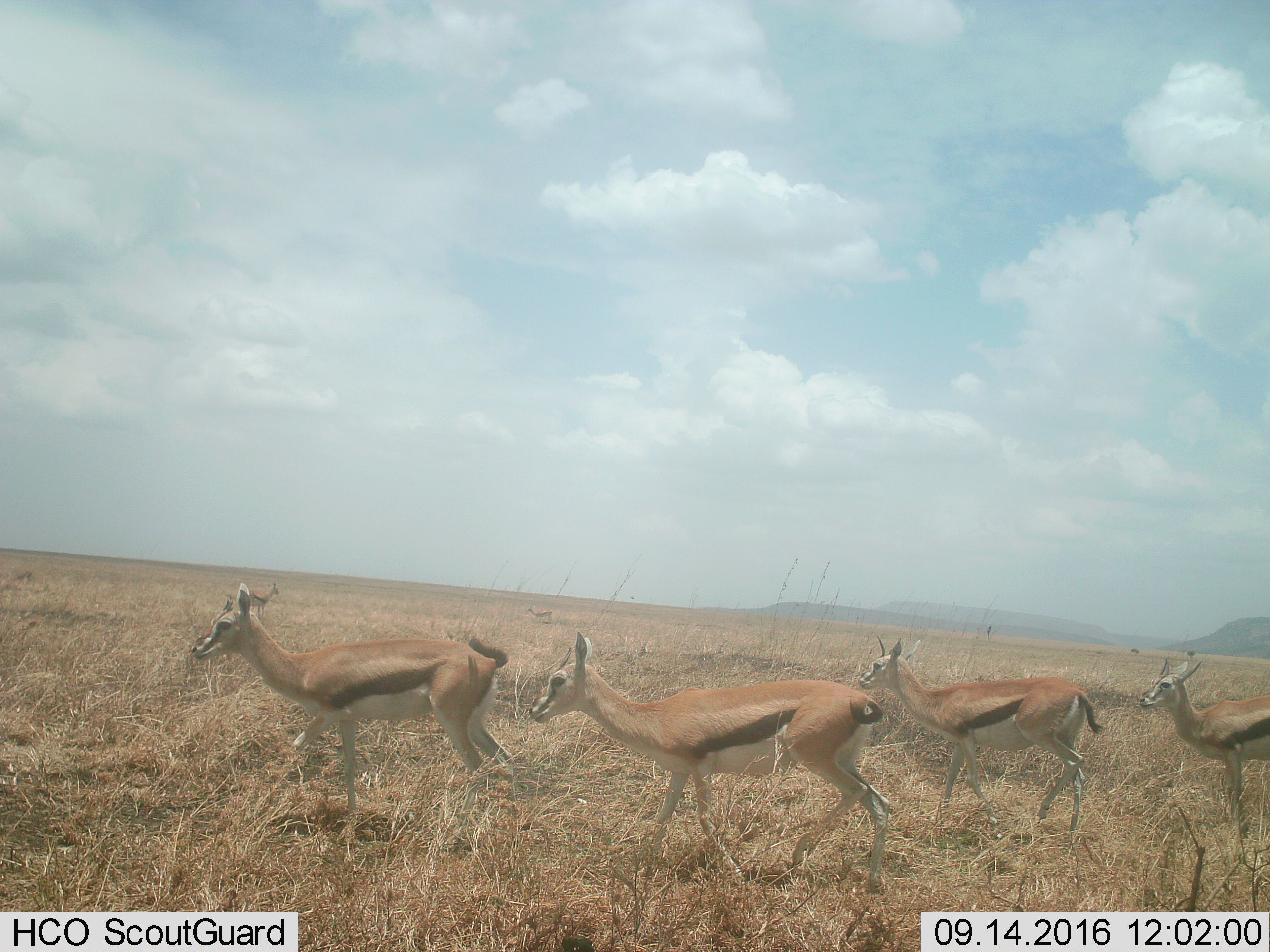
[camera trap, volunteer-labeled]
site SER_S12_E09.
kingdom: Animalia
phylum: Chordata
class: Mammalia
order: Artiodactyla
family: Bovidae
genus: Eudorcas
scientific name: Eudorcas thomsonii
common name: thomson's gazelle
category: gazellethomsons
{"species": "gazellethomsons (thomson's gazelle) (Eudorcas thomsonii)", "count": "6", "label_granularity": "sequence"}